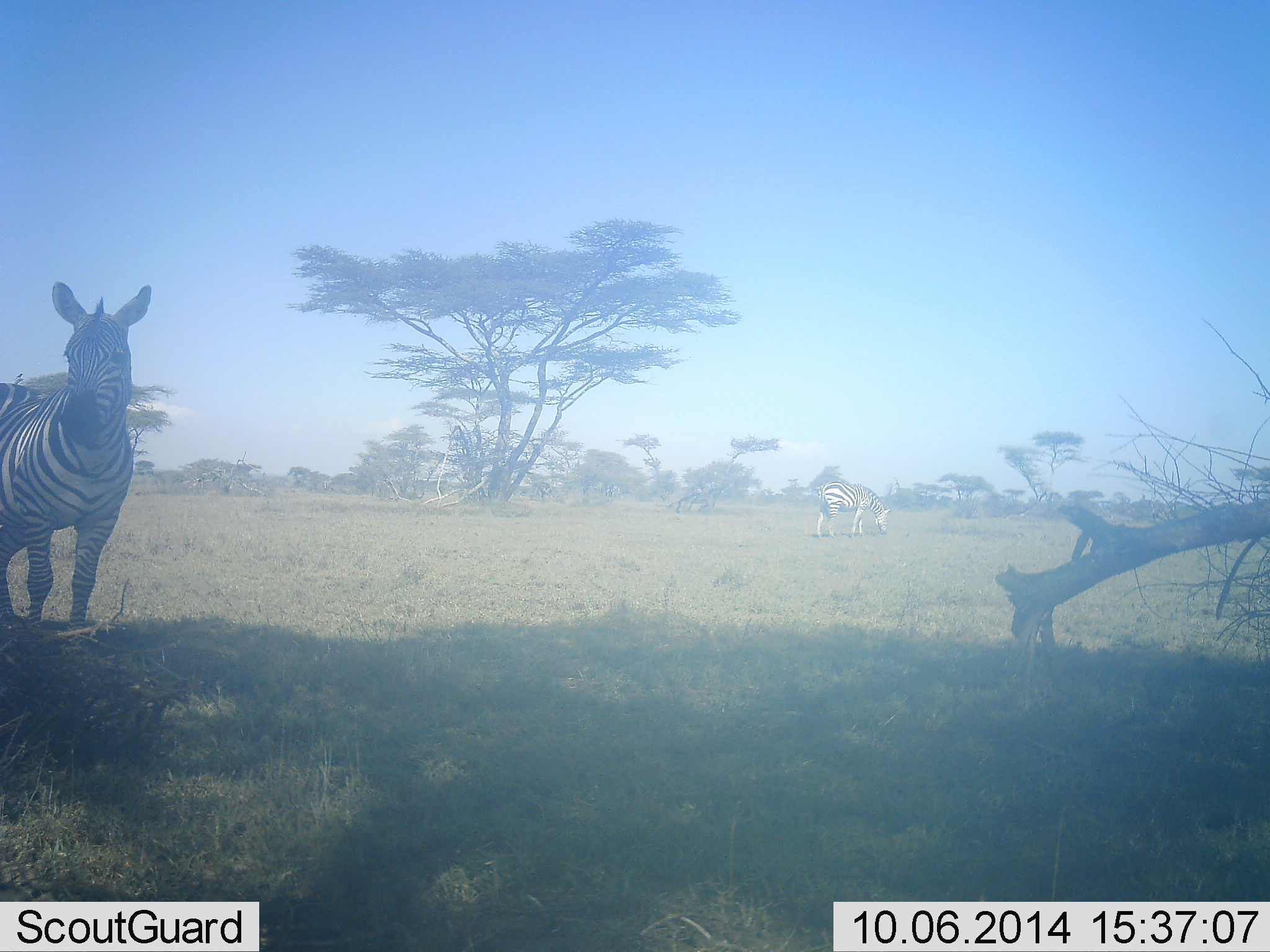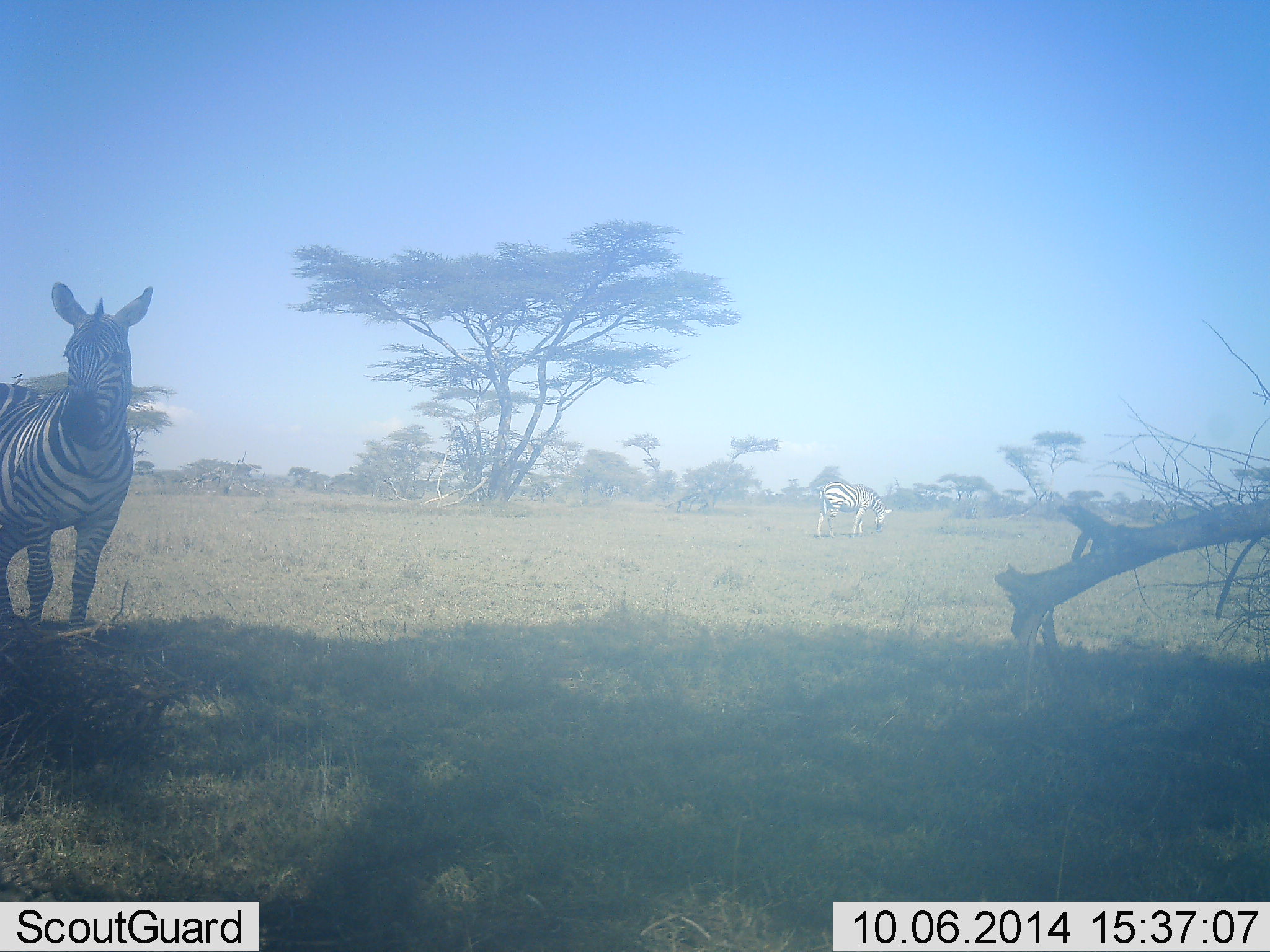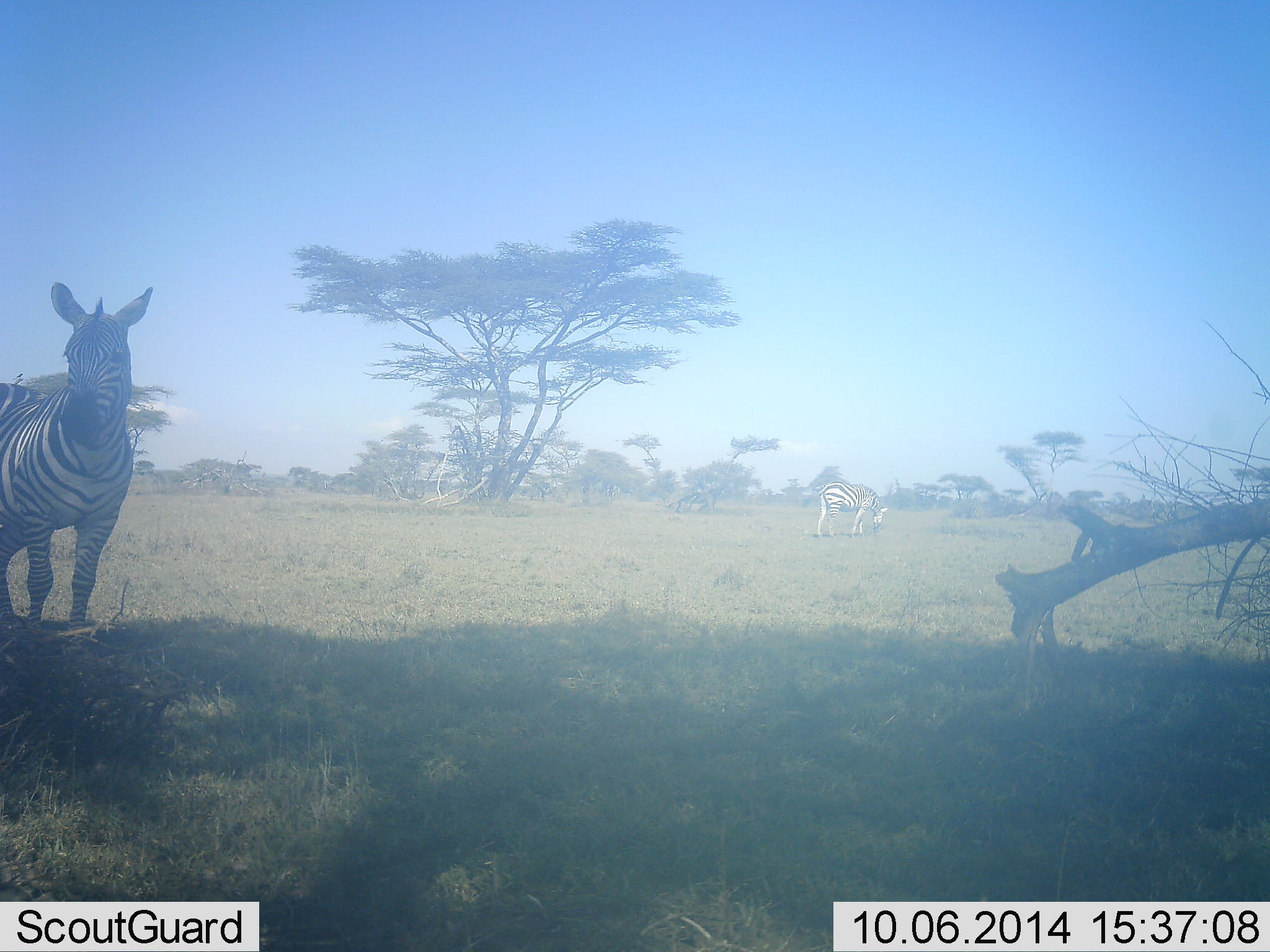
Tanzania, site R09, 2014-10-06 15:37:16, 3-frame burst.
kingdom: Animalia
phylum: Chordata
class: Mammalia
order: Perissodactyla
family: Equidae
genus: Equus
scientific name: Equus quagga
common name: plains zebra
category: zebra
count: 2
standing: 100%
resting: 0%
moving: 0%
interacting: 0%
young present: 0%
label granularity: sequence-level